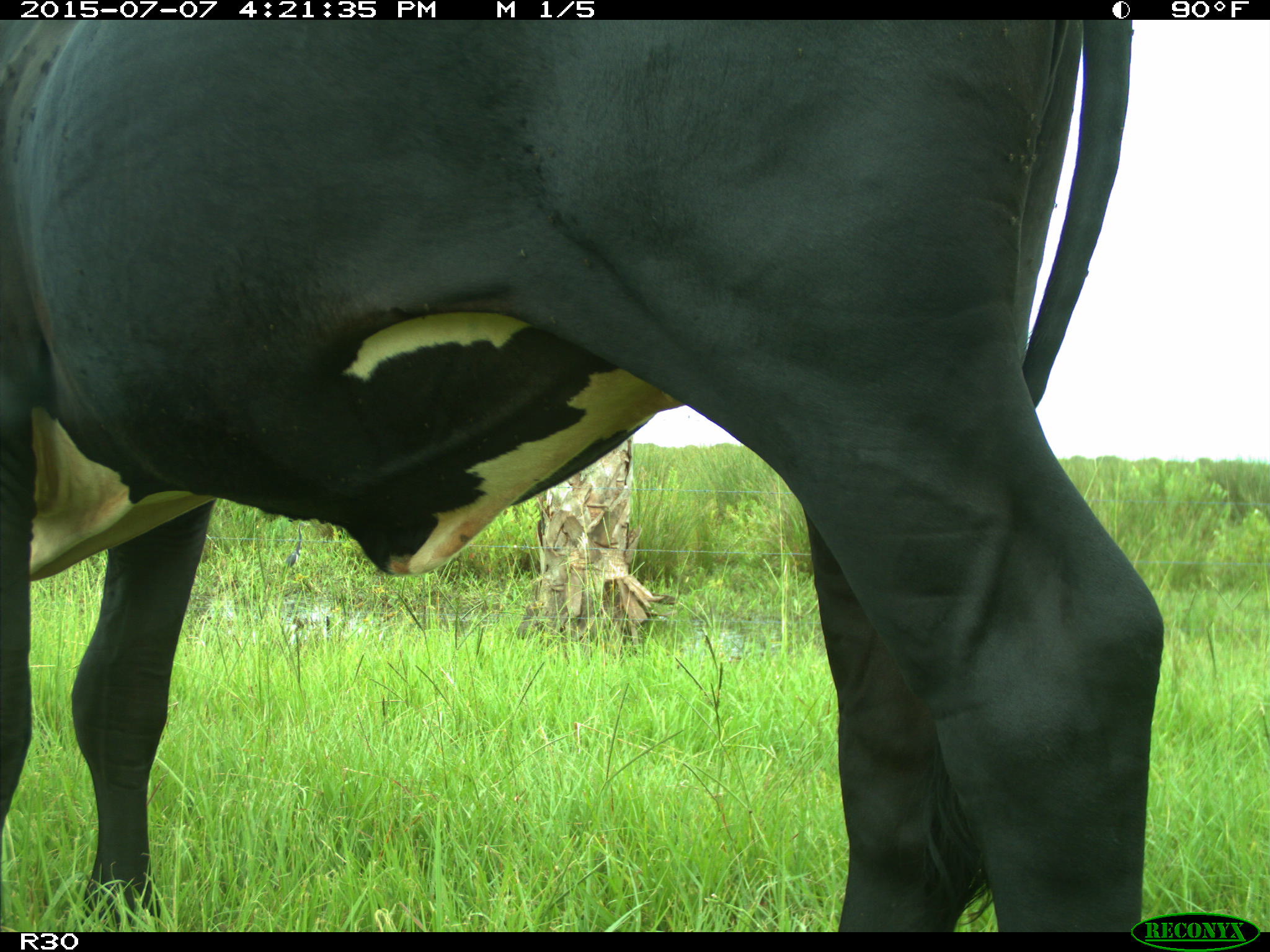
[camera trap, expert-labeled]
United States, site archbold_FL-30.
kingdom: Animalia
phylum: Chordata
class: Mammalia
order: Artiodactyla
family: Bovidae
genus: Bos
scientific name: Bos taurus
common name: domestic cow